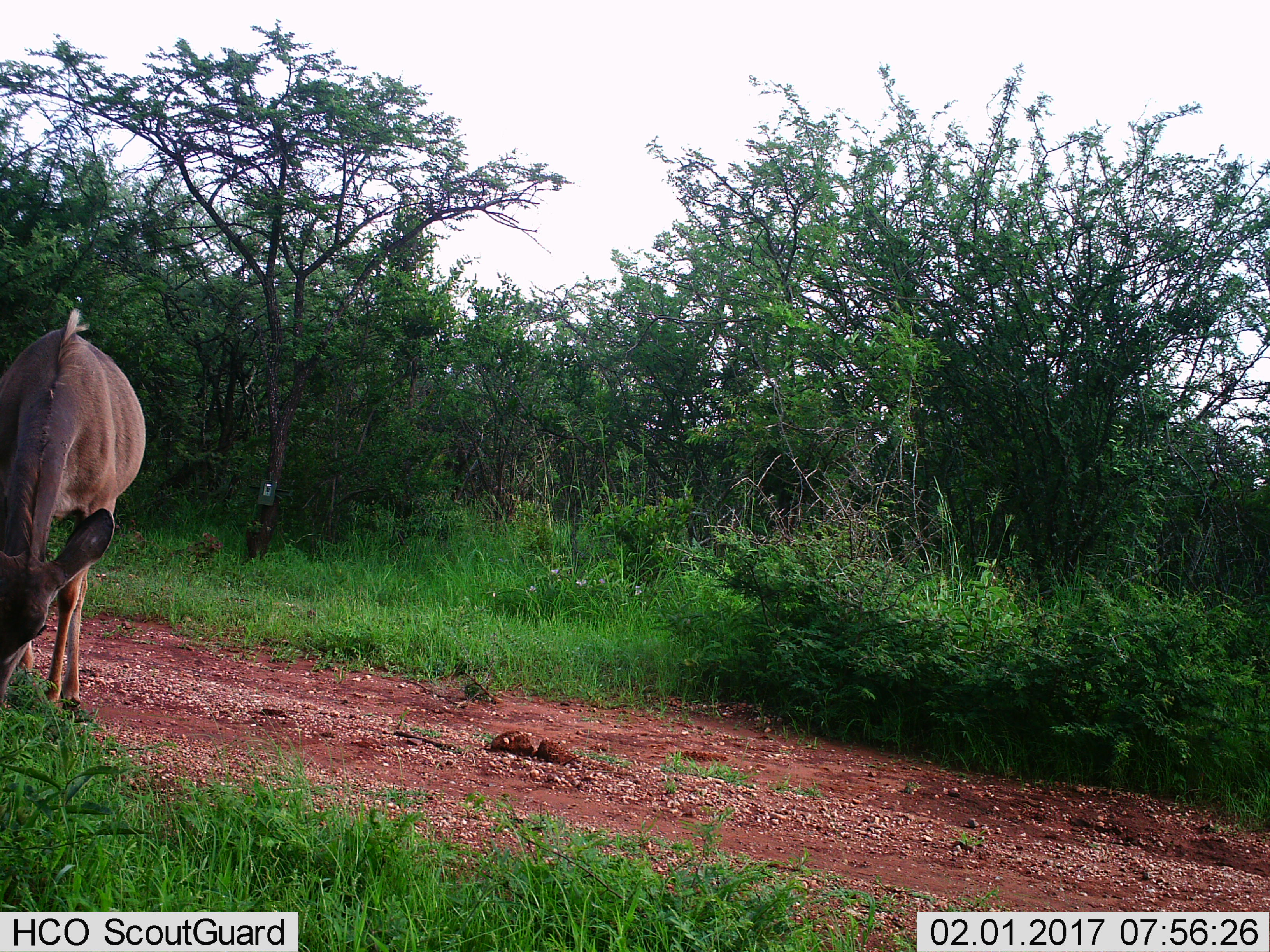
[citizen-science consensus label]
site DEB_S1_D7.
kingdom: Animalia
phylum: Chordata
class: Mammalia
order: Artiodactyla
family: Bovidae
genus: Tragelaphus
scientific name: Tragelaphus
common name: kudu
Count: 1.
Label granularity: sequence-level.